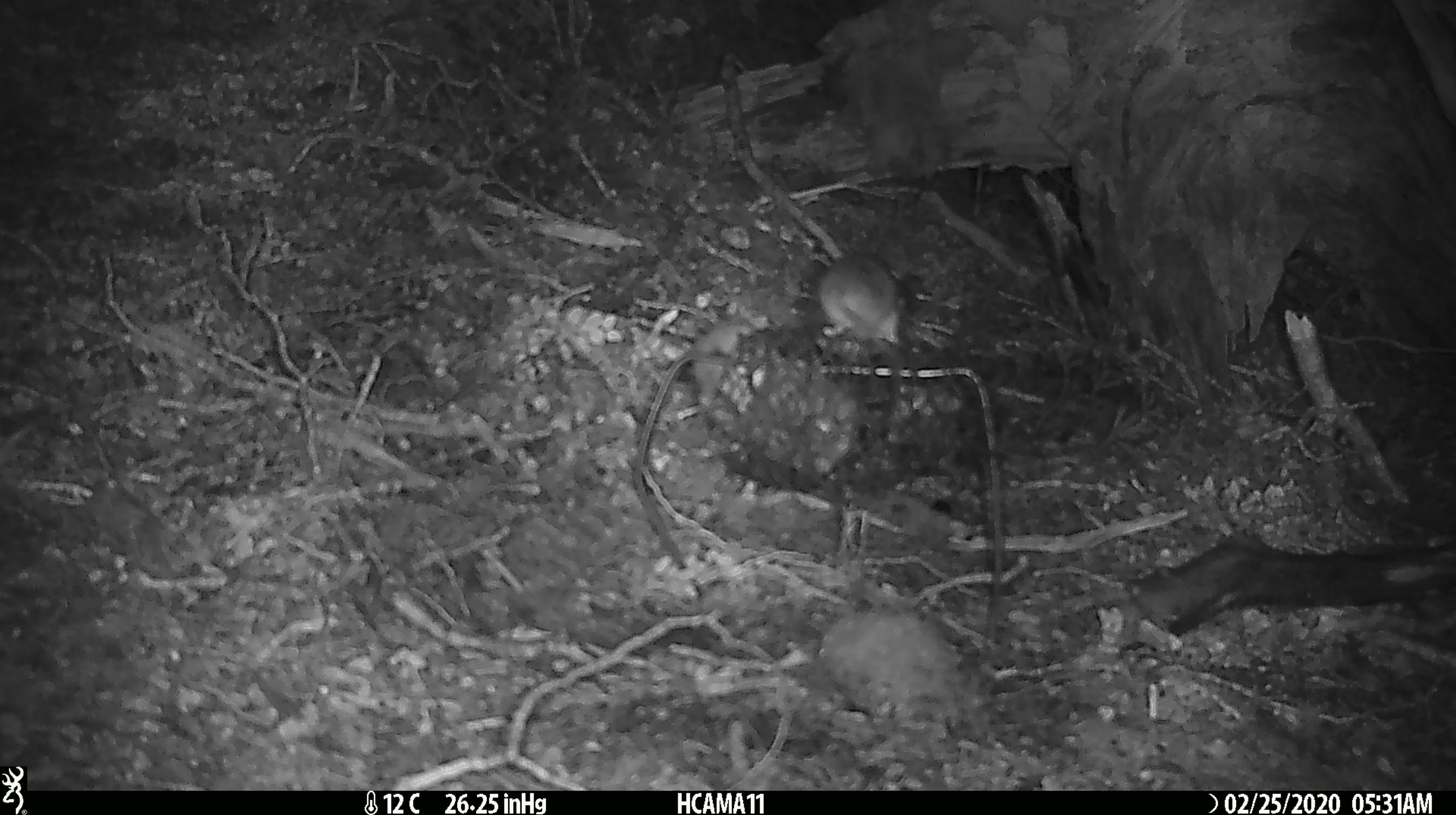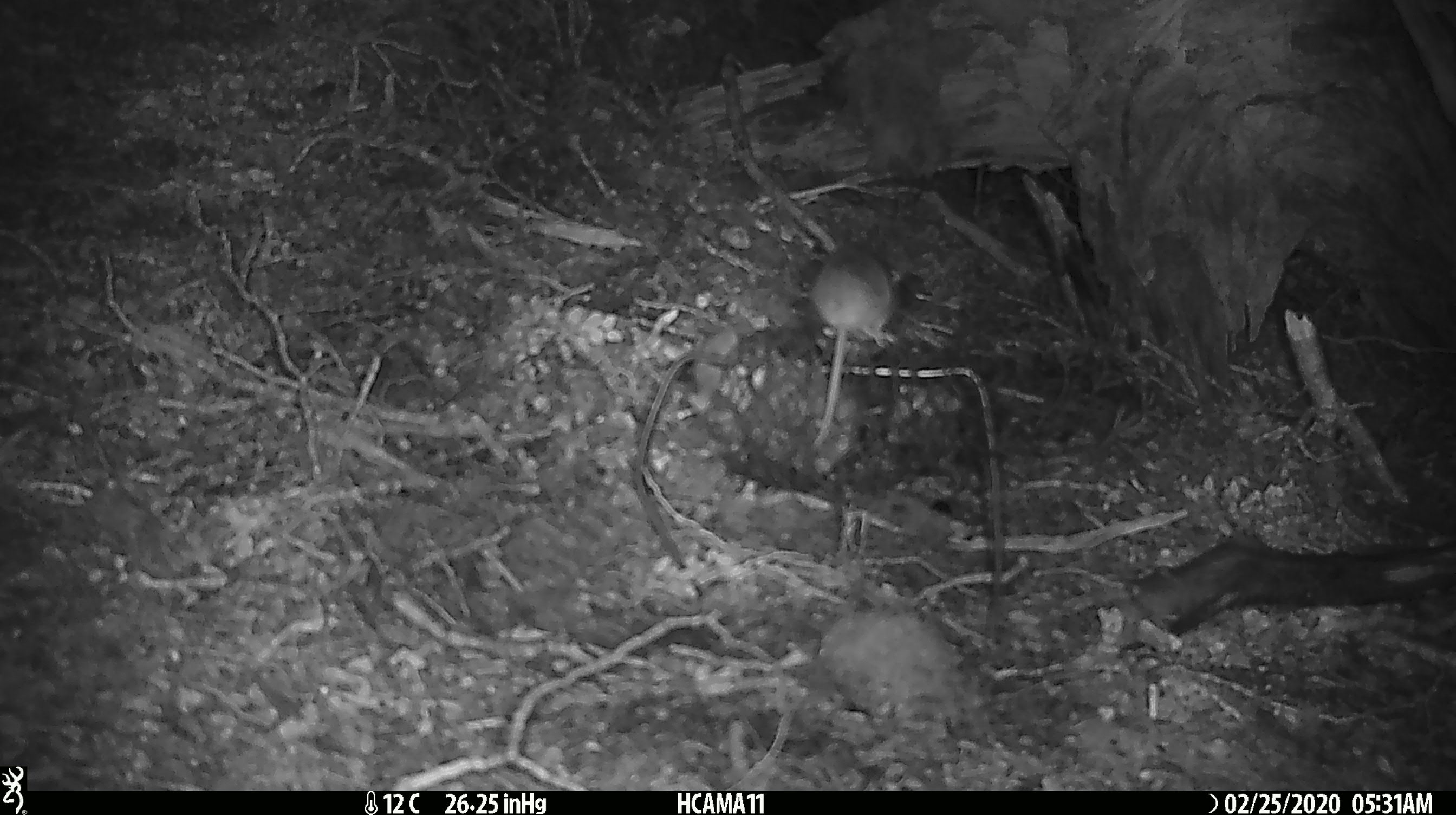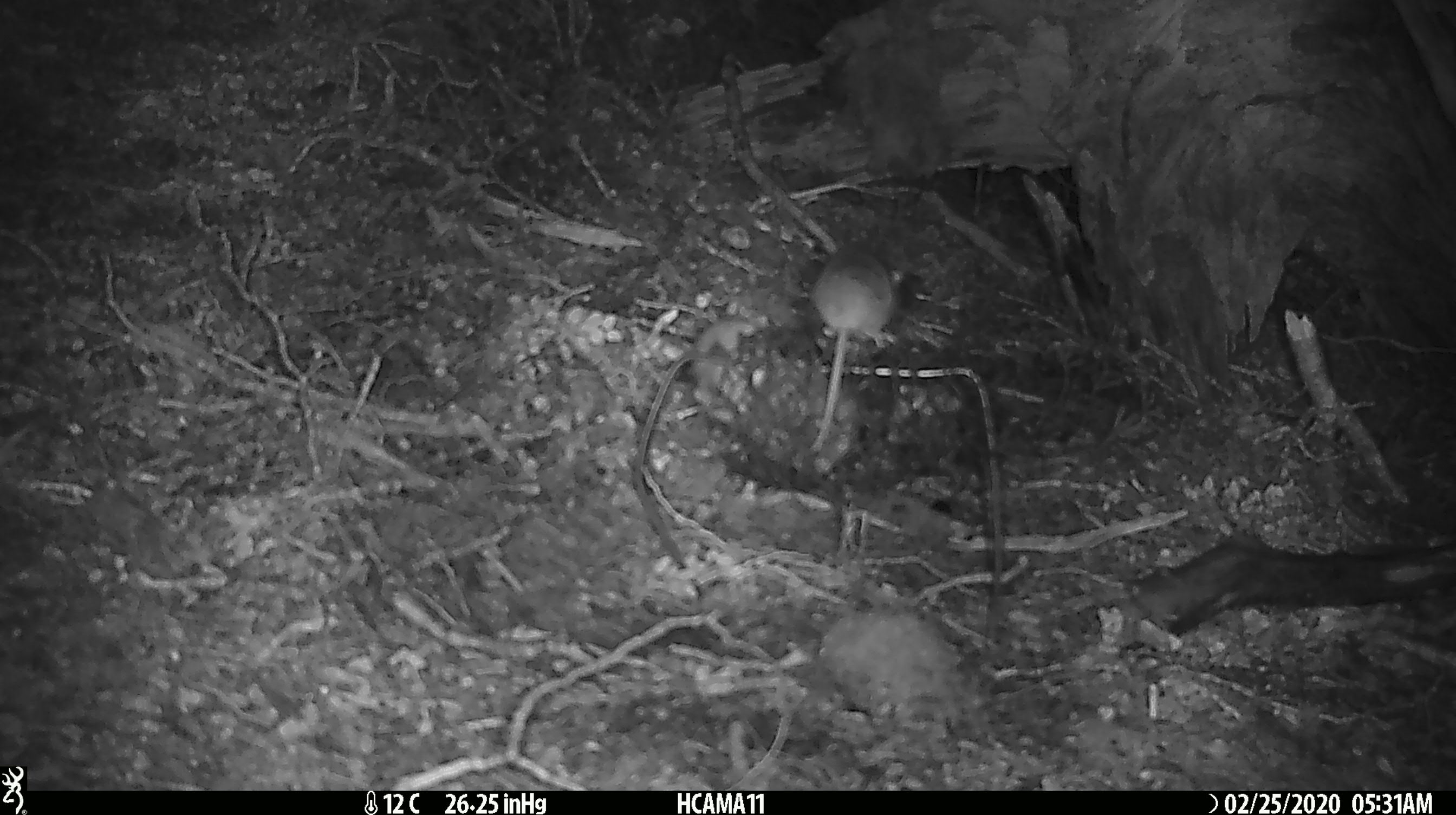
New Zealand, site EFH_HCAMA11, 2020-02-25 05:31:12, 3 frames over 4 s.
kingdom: Animalia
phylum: Chordata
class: Mammalia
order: Rodentia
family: Muridae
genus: Mus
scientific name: Mus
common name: mouse